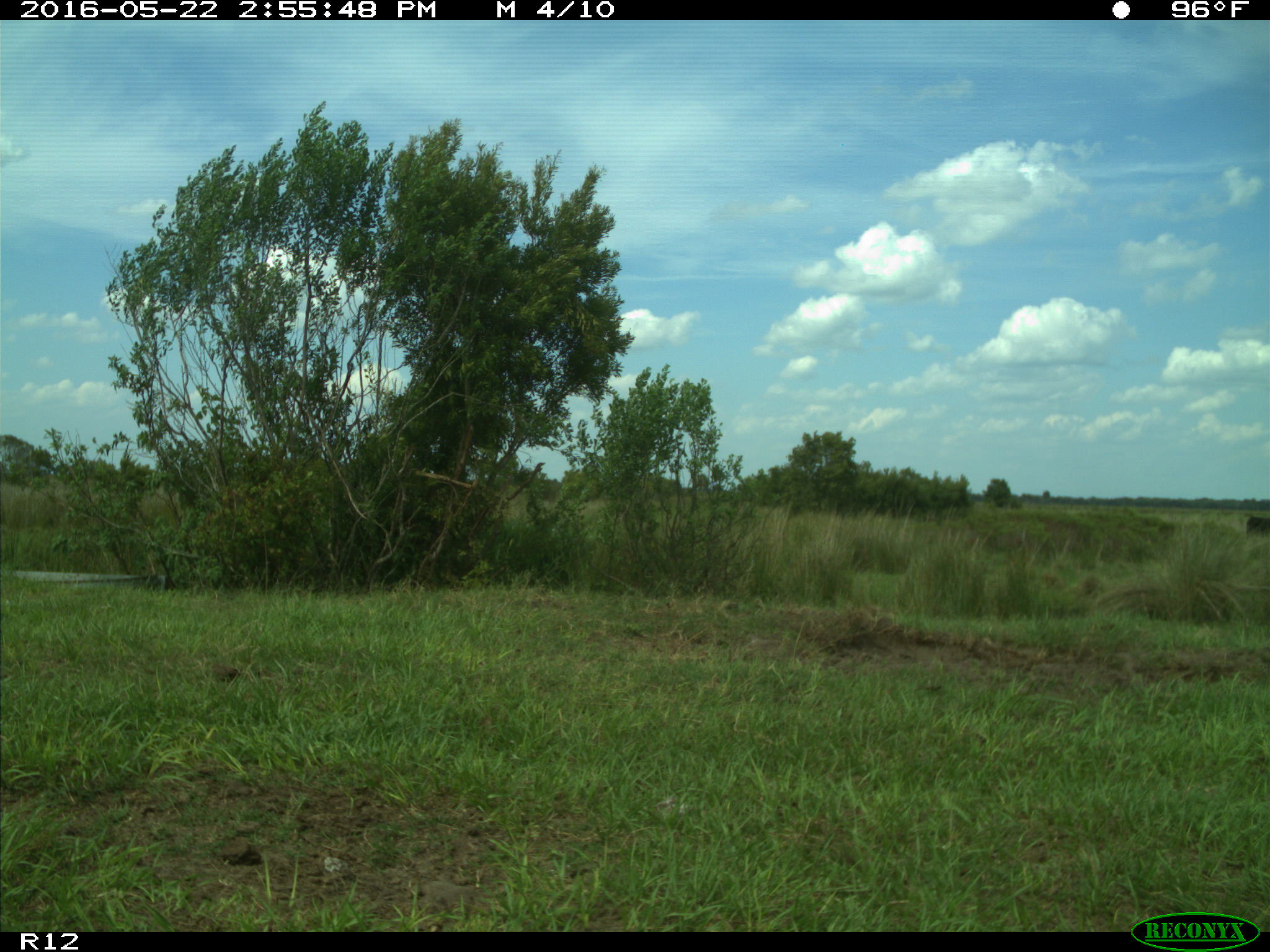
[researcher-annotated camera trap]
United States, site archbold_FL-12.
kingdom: Animalia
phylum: Chordata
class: Mammalia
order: Artiodactyla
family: Bovidae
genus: Bos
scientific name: Bos taurus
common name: domestic cow